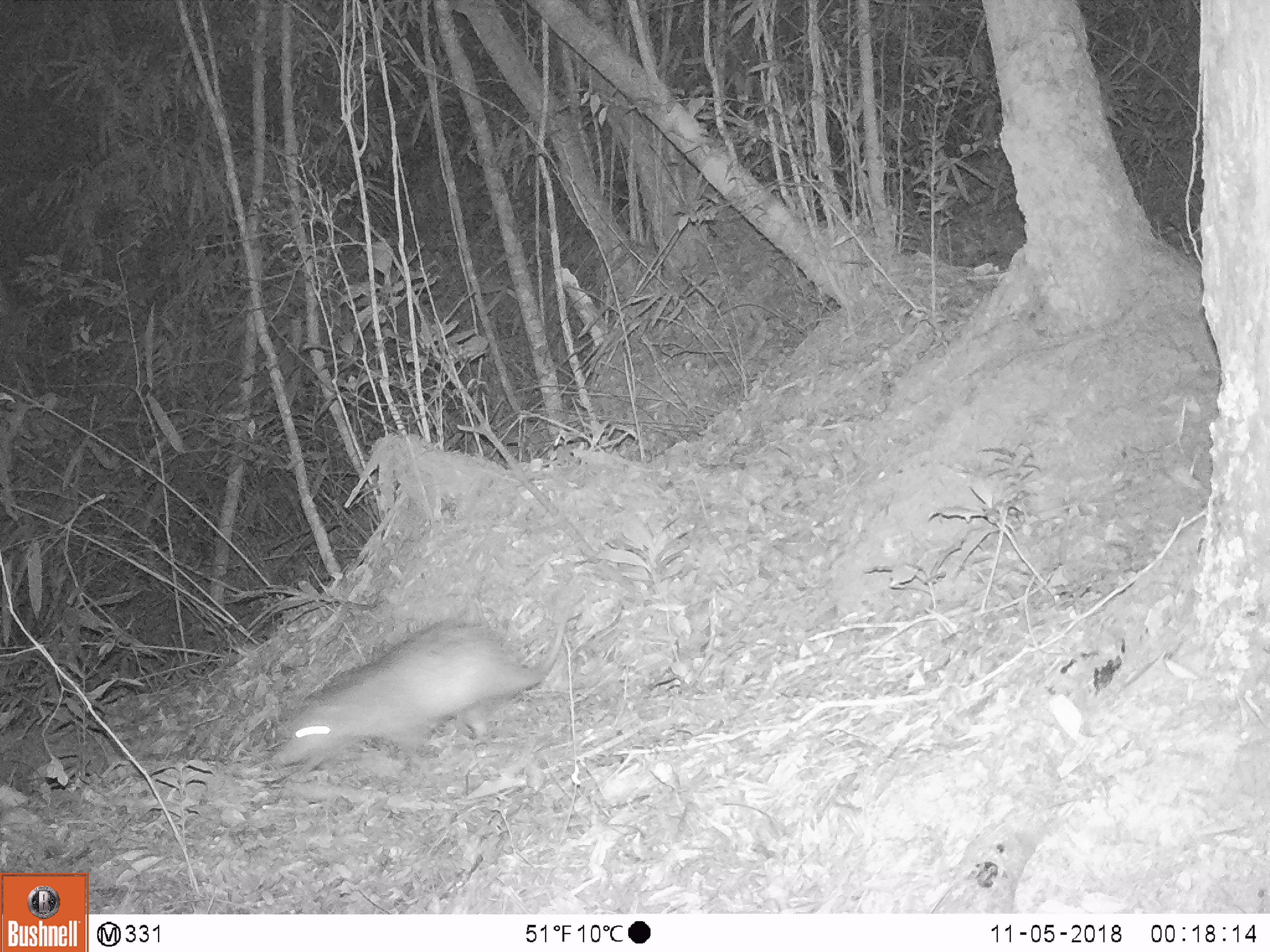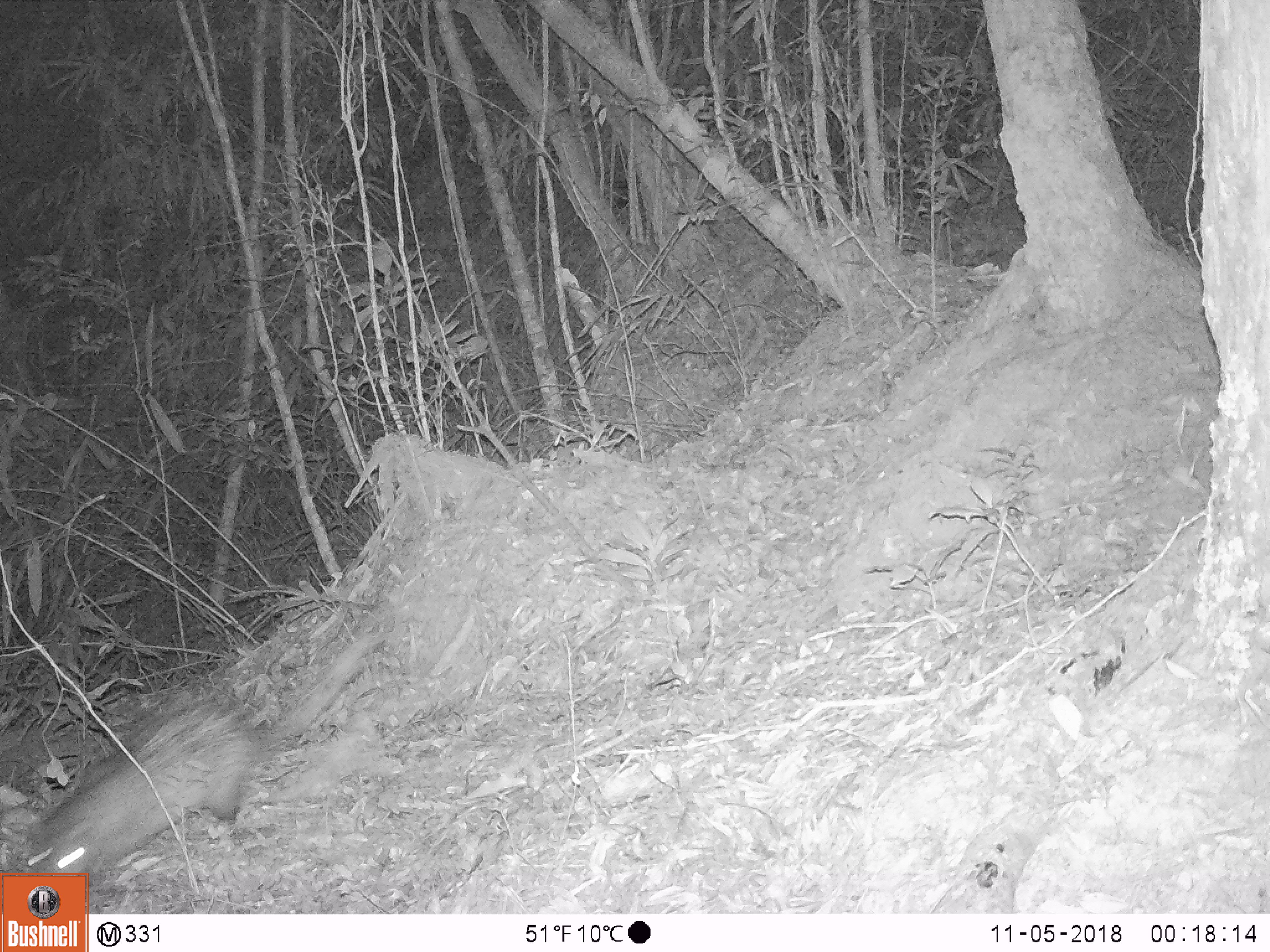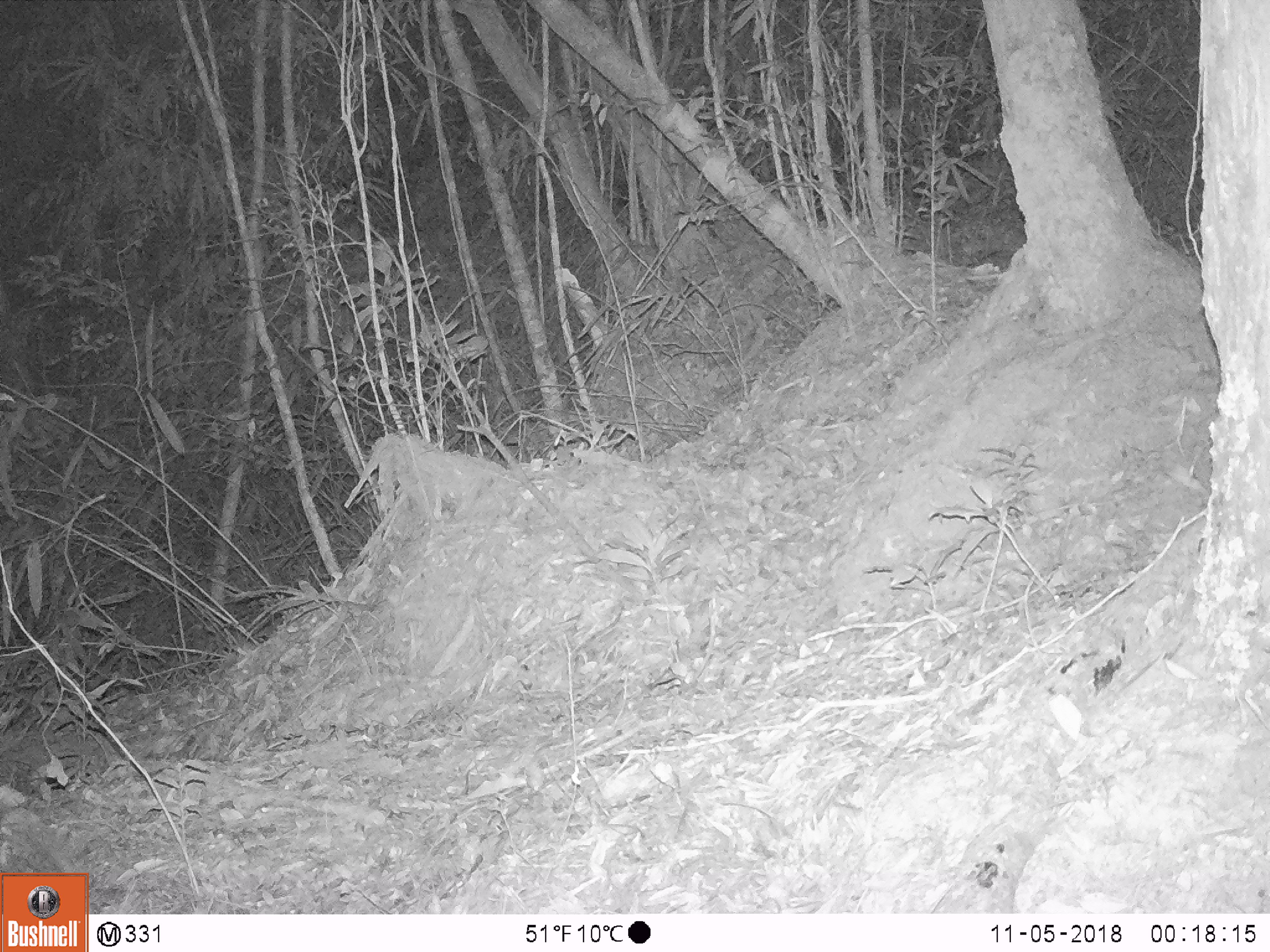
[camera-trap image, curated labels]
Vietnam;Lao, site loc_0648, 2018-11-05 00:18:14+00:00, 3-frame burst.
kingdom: Animalia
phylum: Chordata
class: Mammalia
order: Rodentia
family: Hystricidae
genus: Atherurus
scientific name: Atherurus macrourus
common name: asiatic brush-tailed porcupine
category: asiatic brush tailed porcupine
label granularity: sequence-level